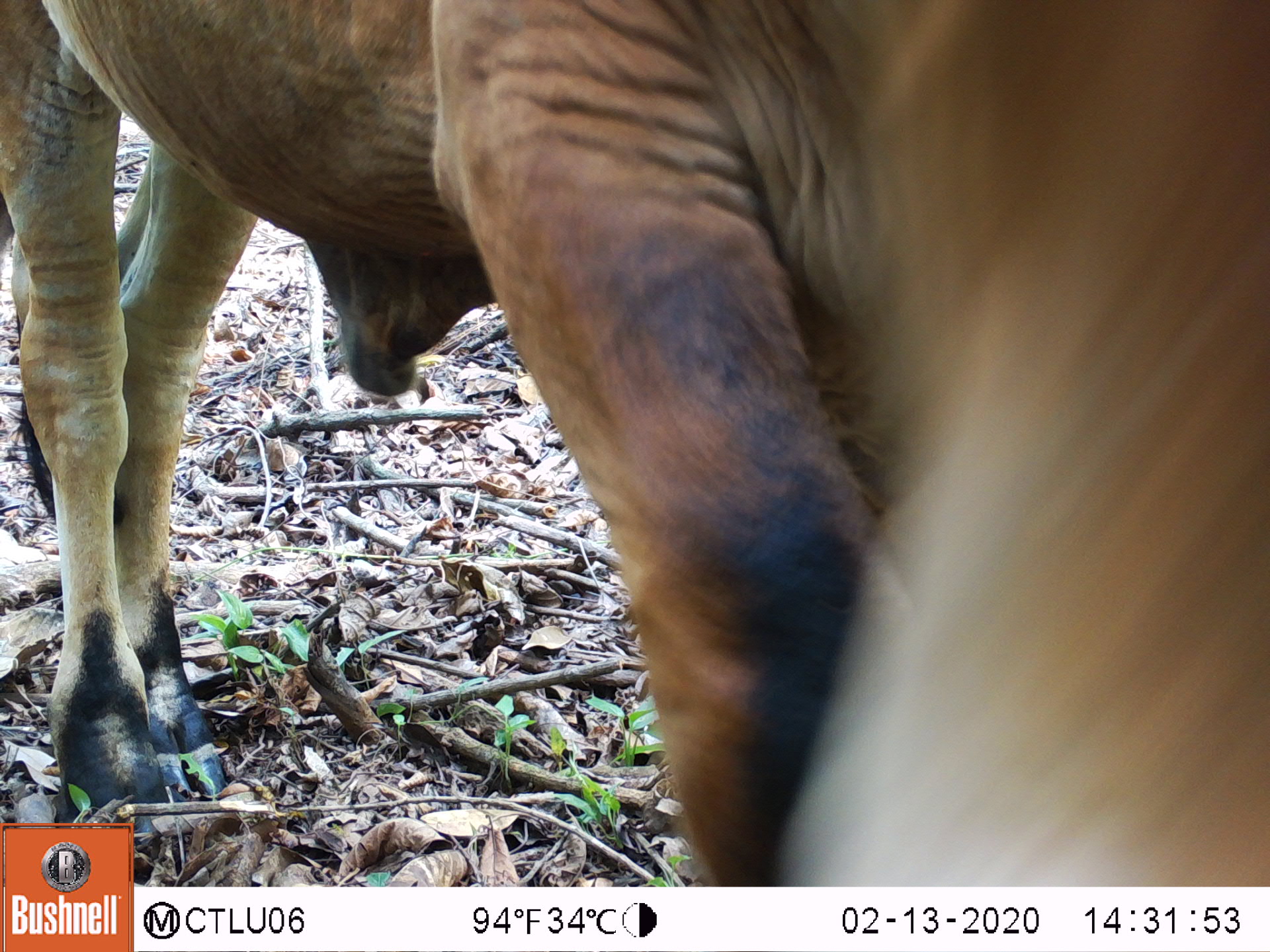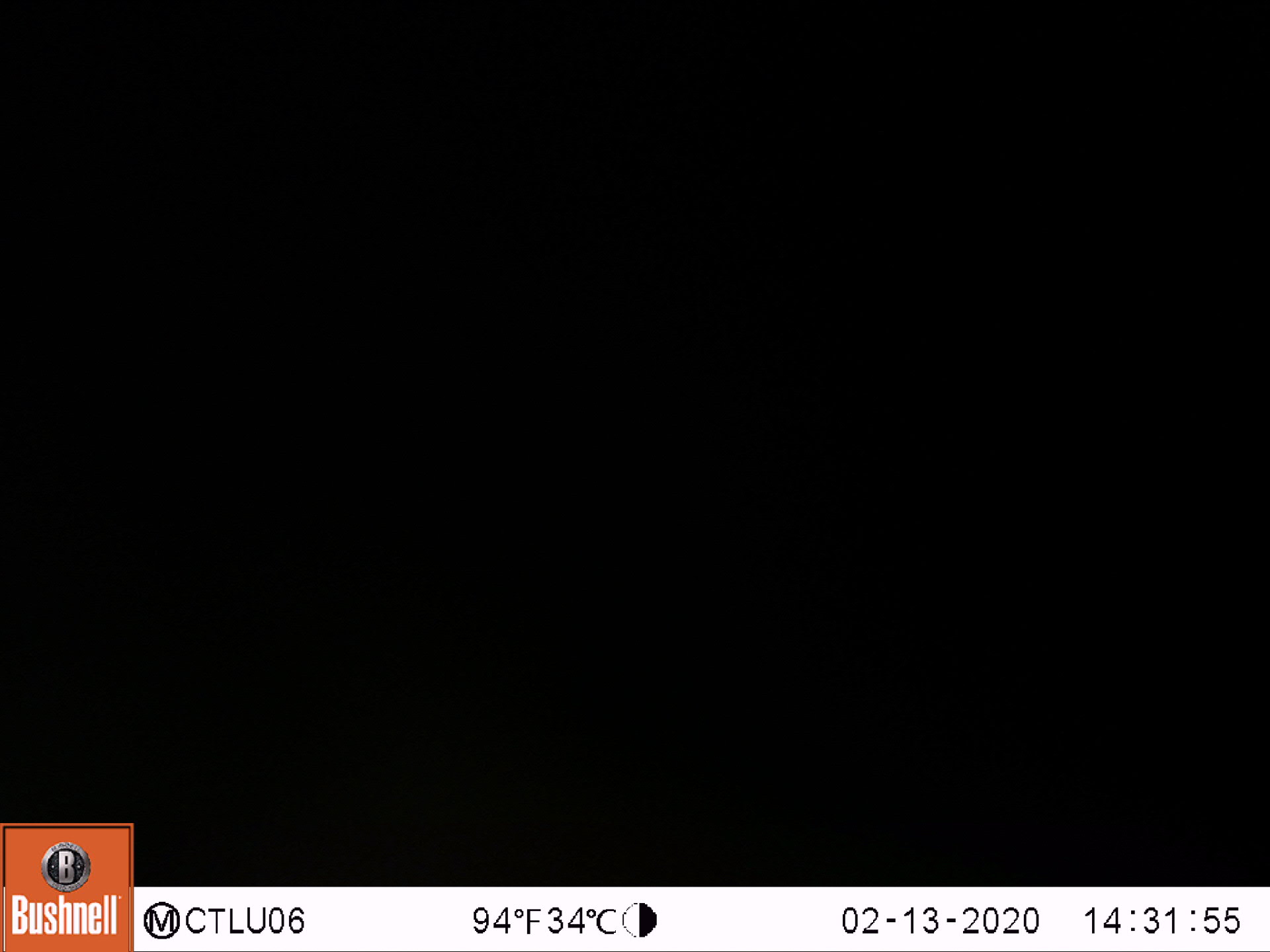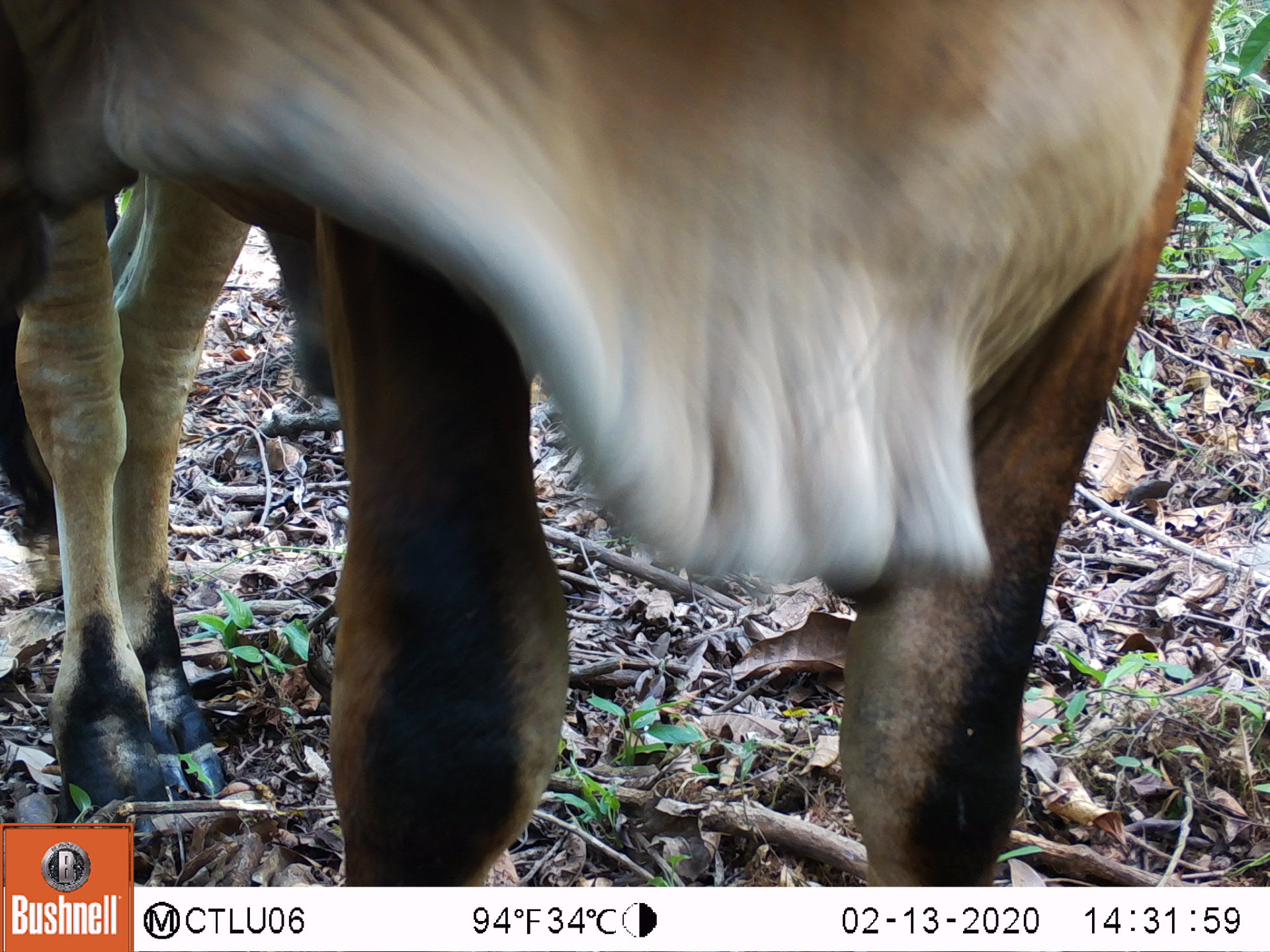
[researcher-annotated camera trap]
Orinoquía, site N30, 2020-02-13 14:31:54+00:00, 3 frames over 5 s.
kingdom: Animalia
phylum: Chordata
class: Mammalia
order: Artiodactyla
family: Bovidae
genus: Bos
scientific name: Bos taurus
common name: cow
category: cattle